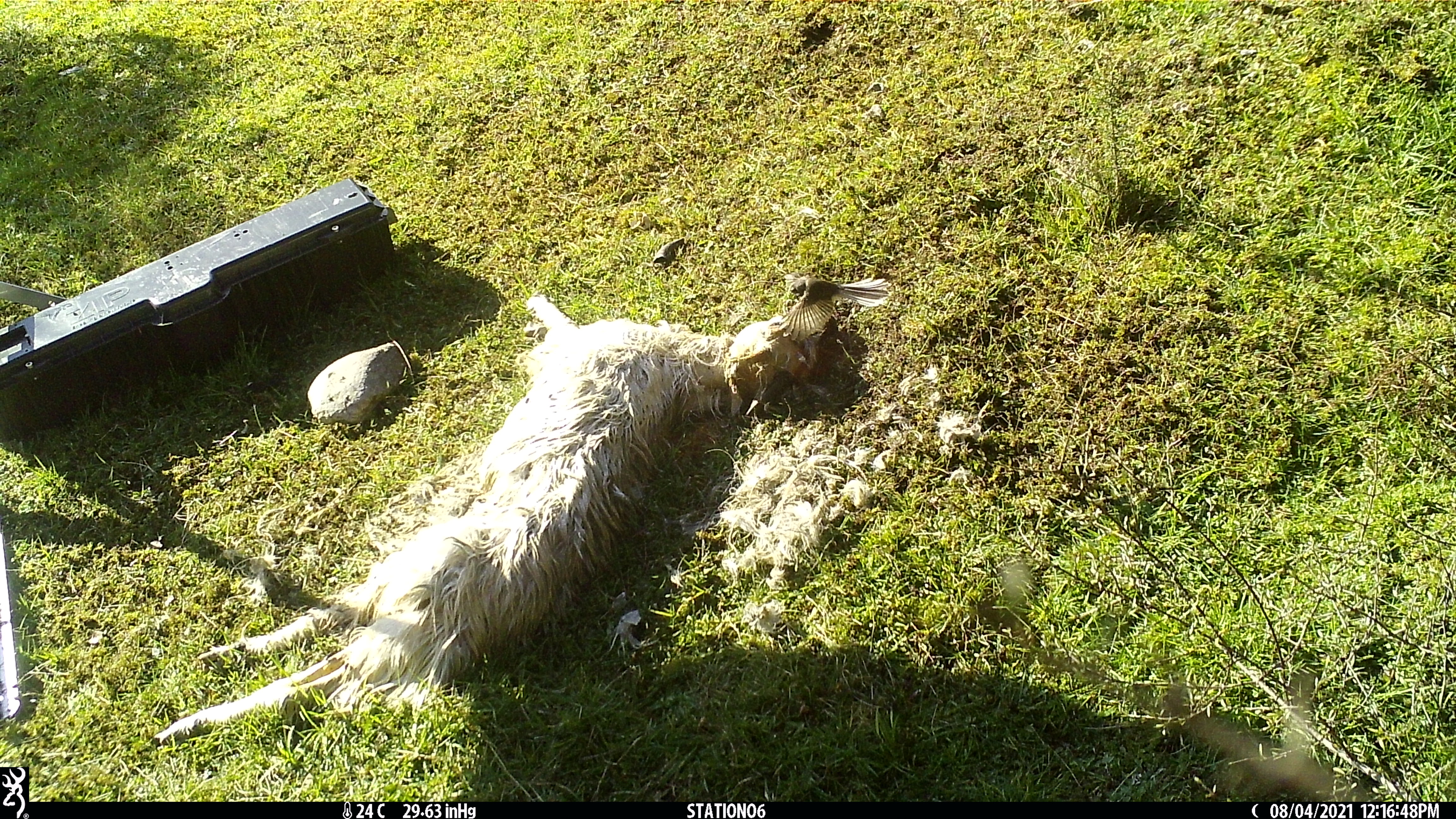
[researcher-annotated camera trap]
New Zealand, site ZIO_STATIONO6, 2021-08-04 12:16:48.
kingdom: Animalia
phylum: Chordata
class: Aves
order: Passeriformes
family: Rhipiduridae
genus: Rhipidura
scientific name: Rhipidura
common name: fantails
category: fantail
Fantail (fantails) (Rhipidura).